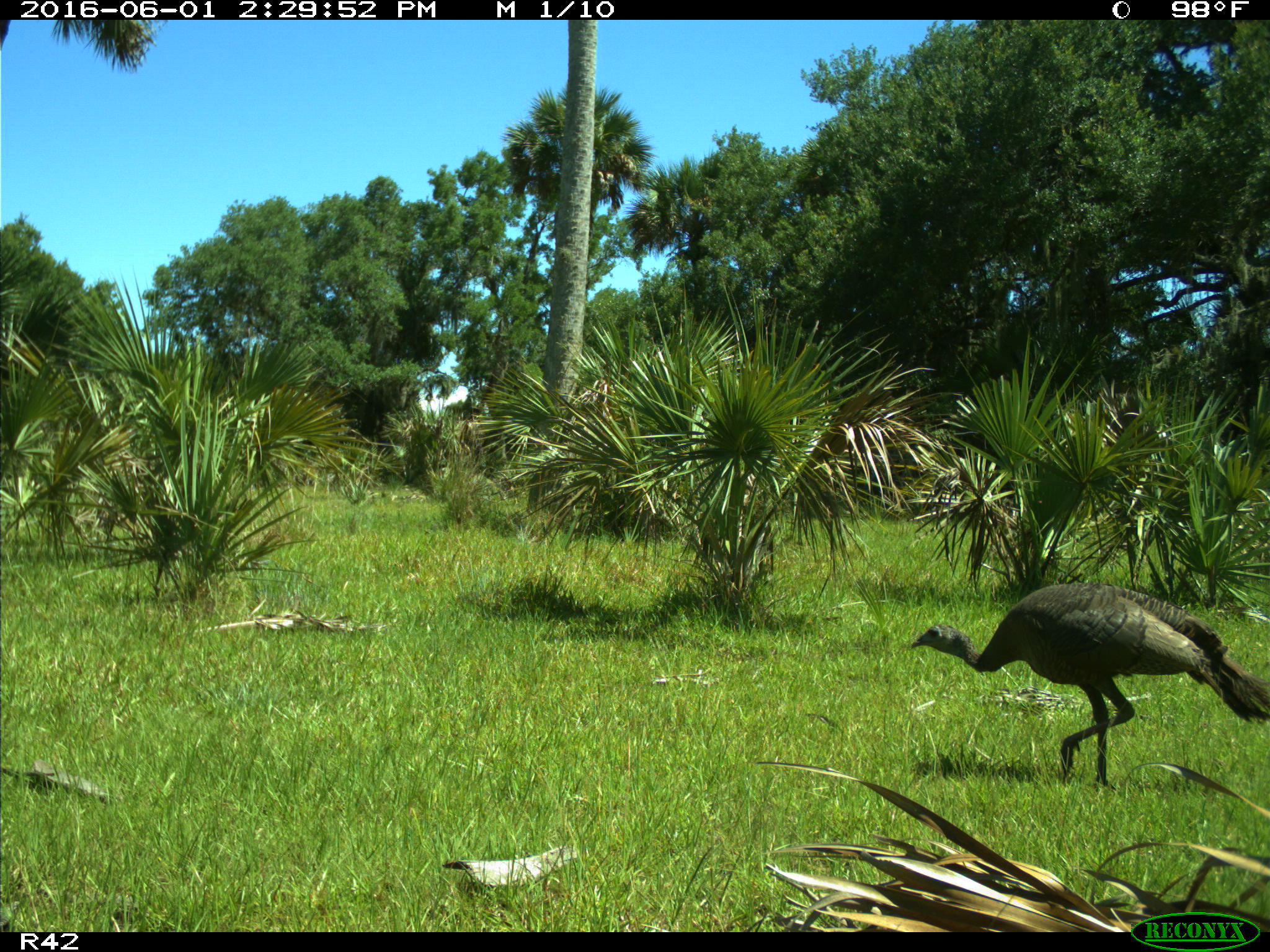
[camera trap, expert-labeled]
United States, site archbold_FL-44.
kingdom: Animalia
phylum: Chordata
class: Aves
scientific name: Aves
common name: birds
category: unidentified bird